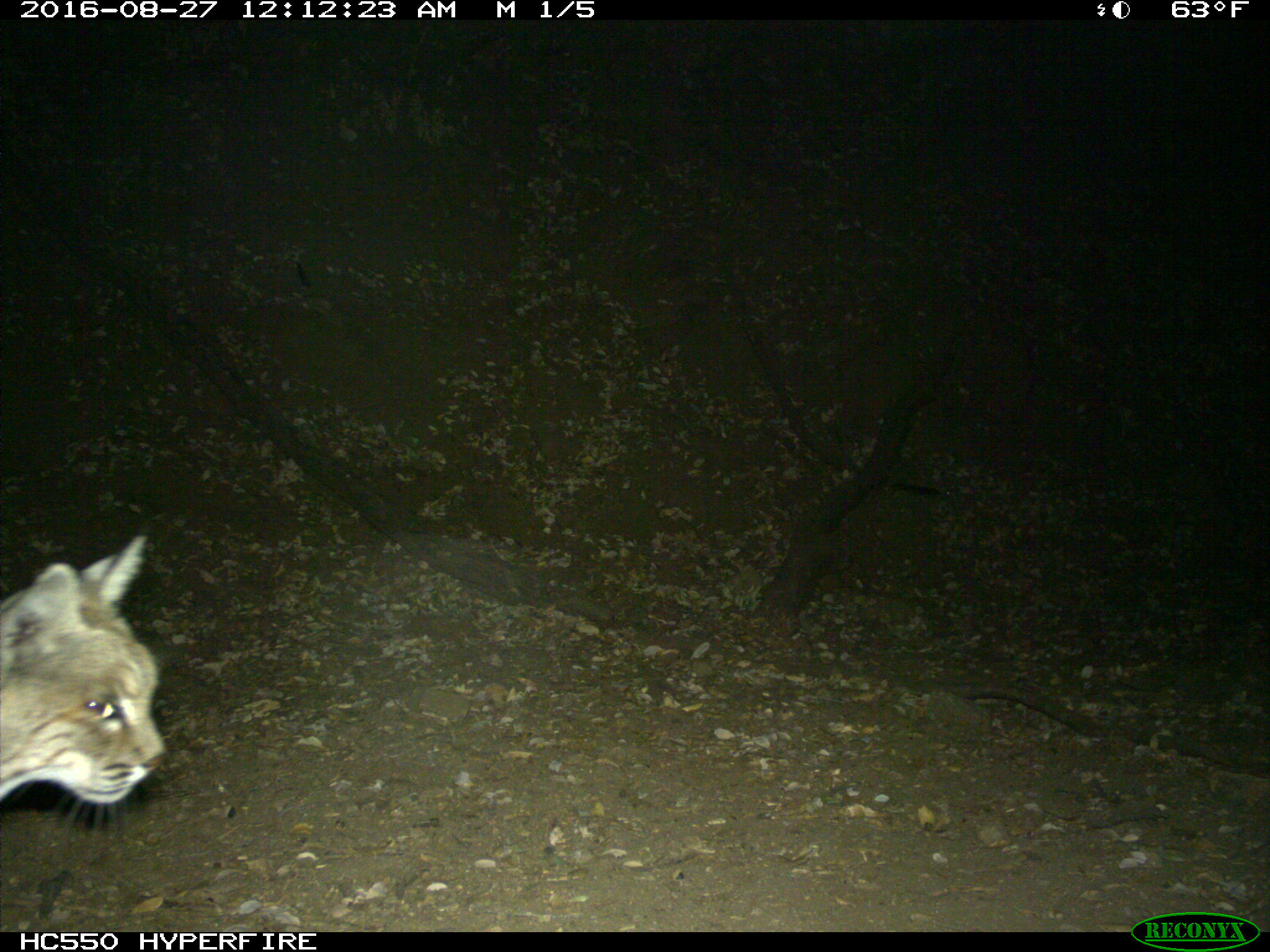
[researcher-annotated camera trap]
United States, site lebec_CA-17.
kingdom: Animalia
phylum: Chordata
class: Mammalia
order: Carnivora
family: Felidae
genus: Lynx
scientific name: Lynx rufus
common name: bobcat